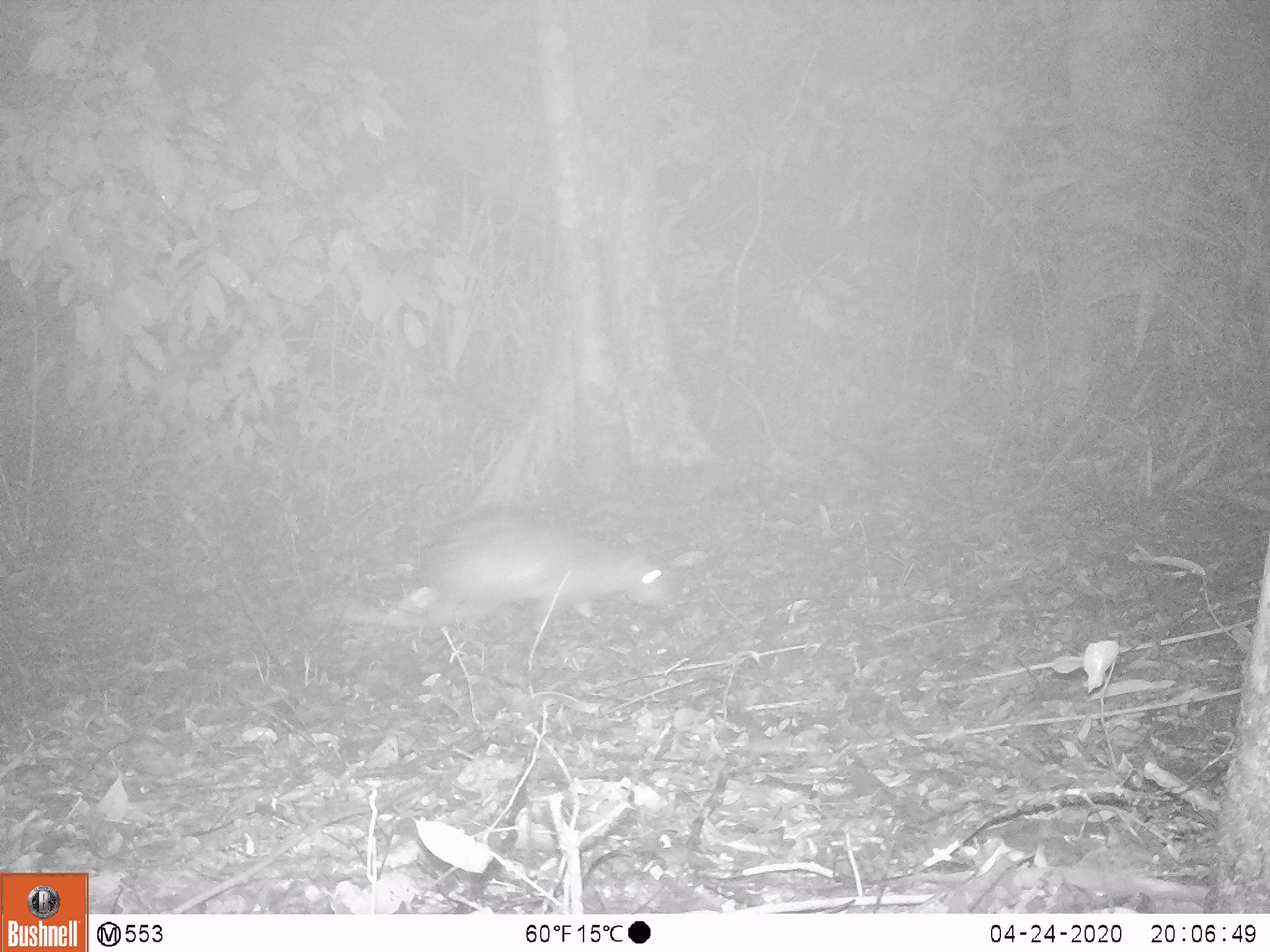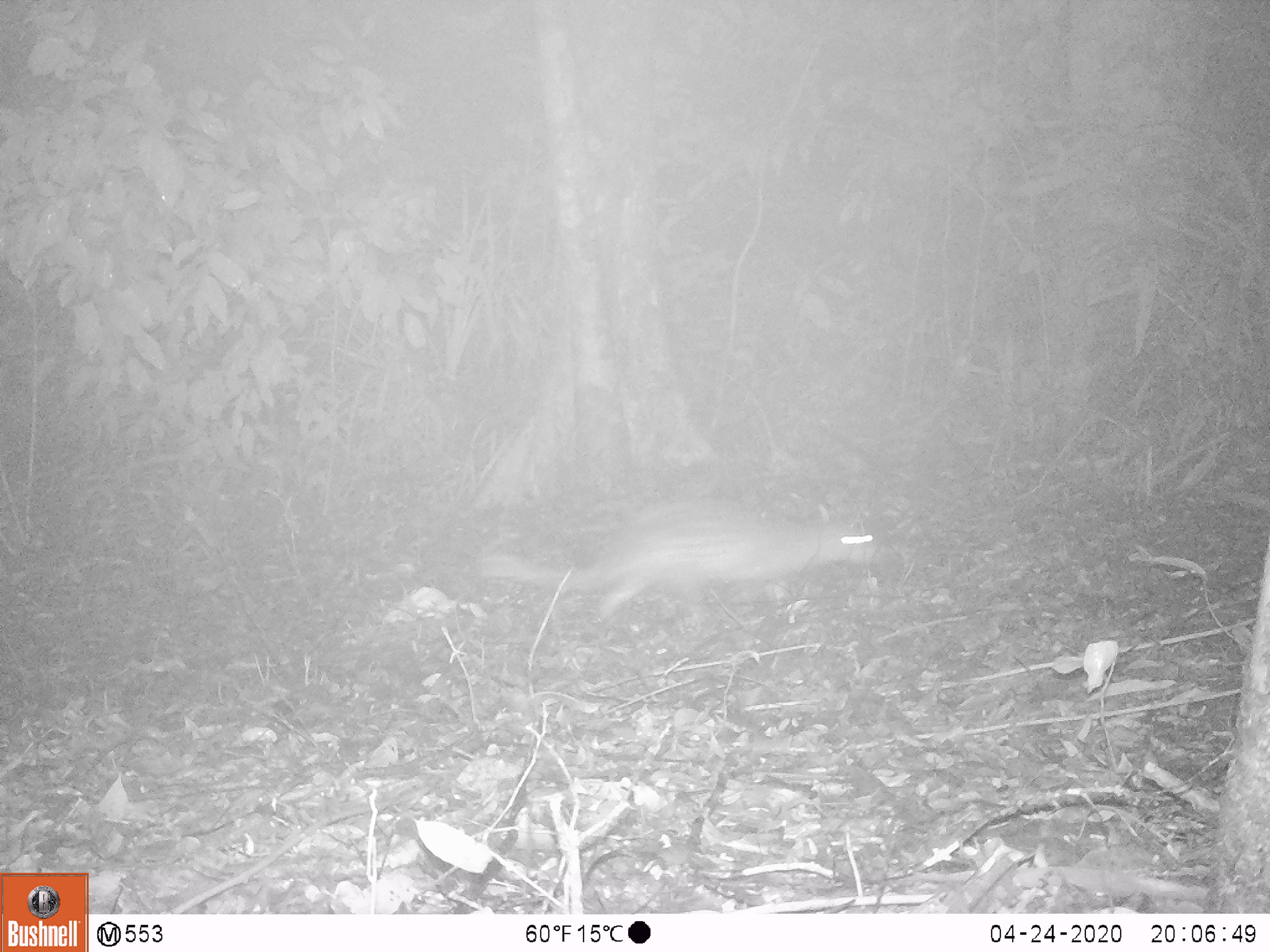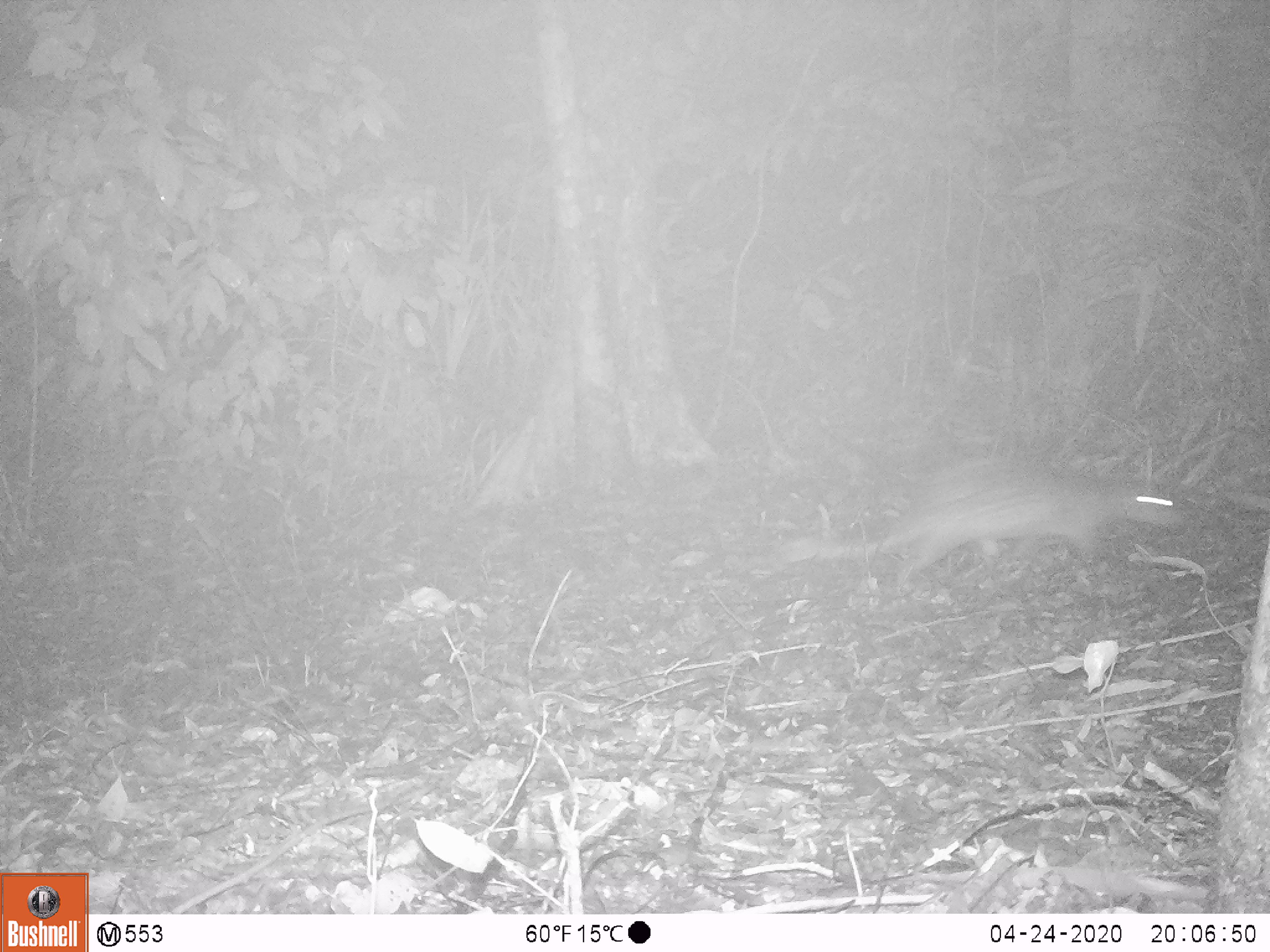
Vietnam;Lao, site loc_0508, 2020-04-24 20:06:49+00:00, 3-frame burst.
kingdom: Animalia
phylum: Chordata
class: Mammalia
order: Rodentia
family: Hystricidae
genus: Atherurus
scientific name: Atherurus macrourus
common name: asiatic brush-tailed porcupine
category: asiatic brush tailed porcupine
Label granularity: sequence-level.